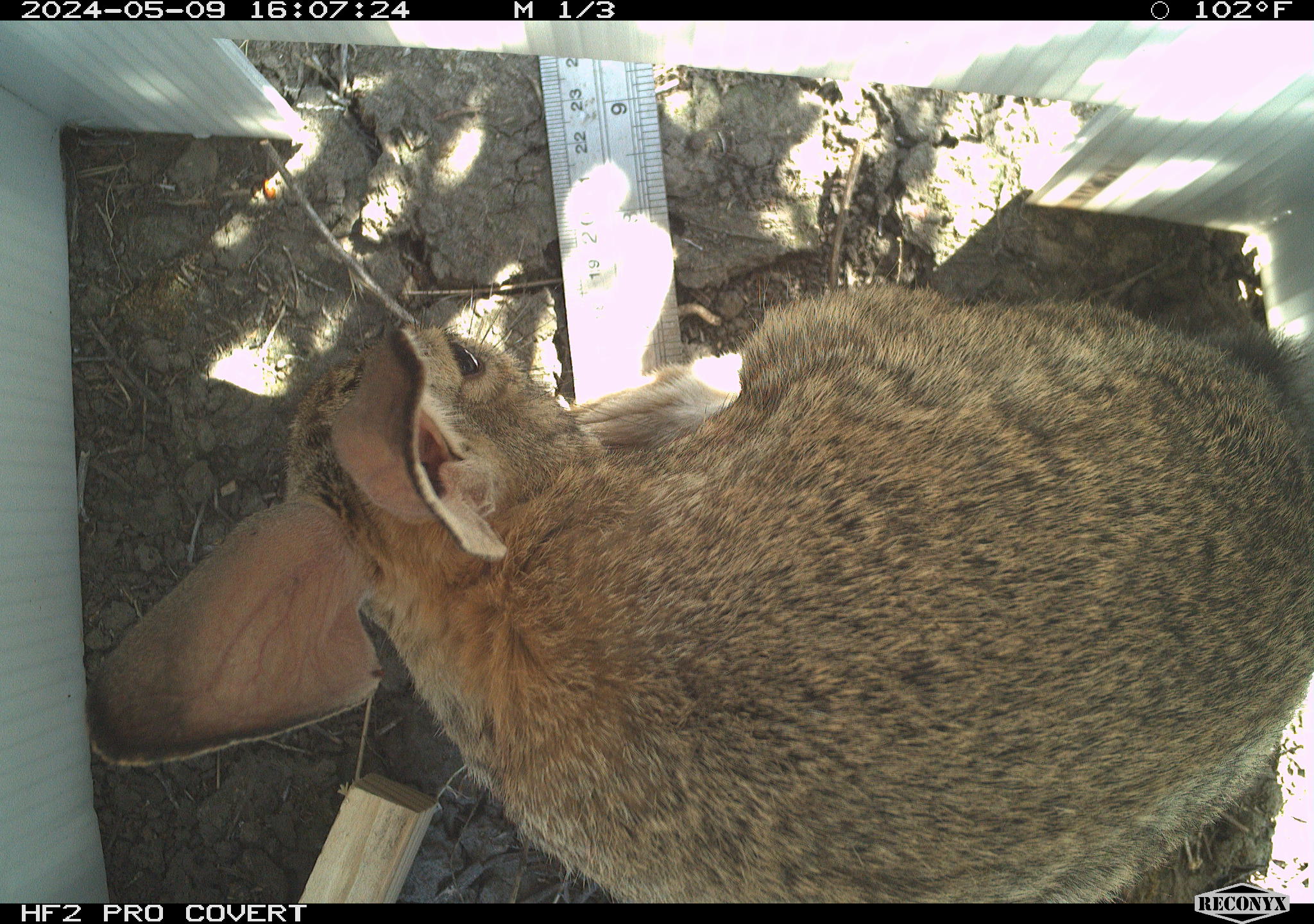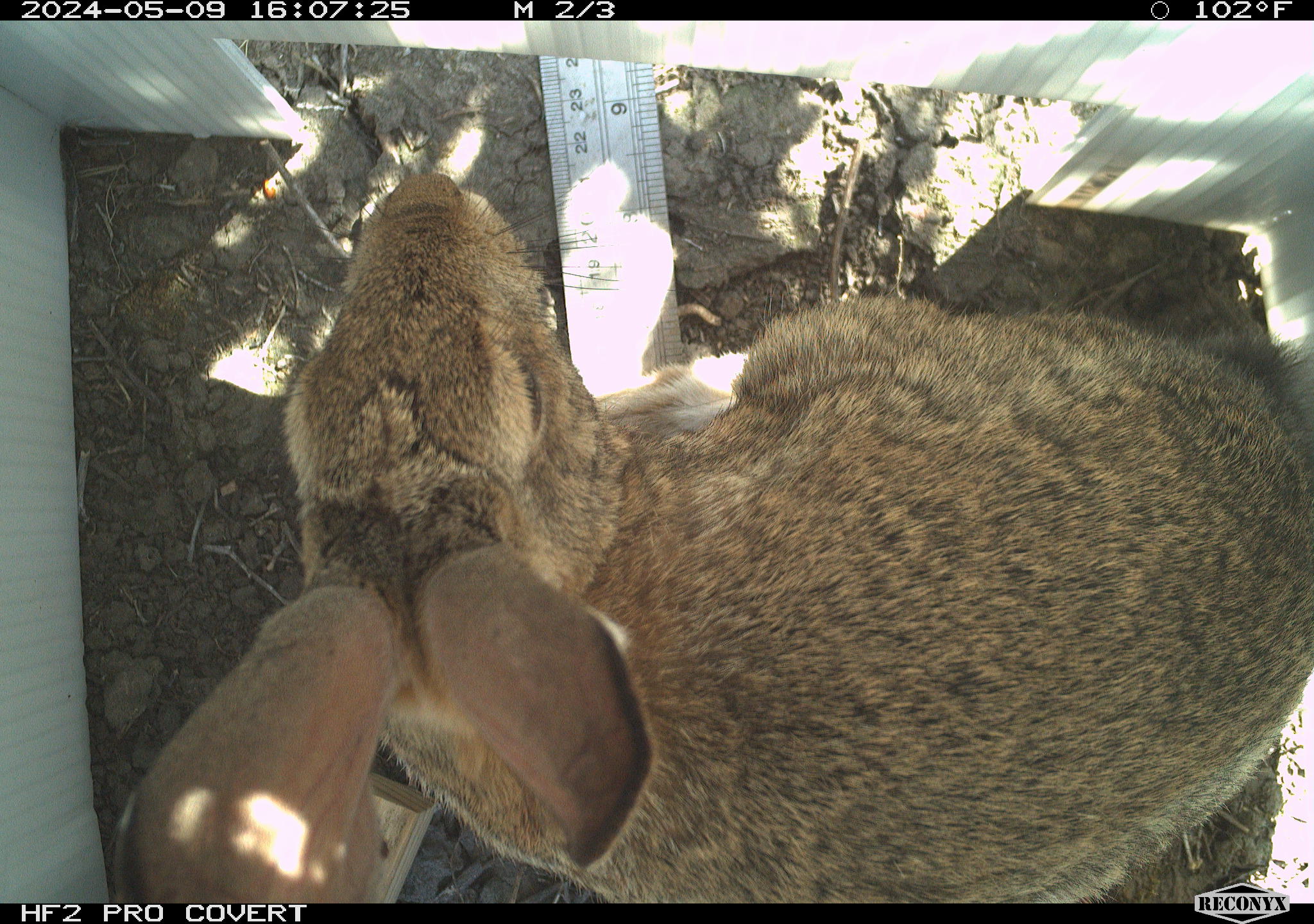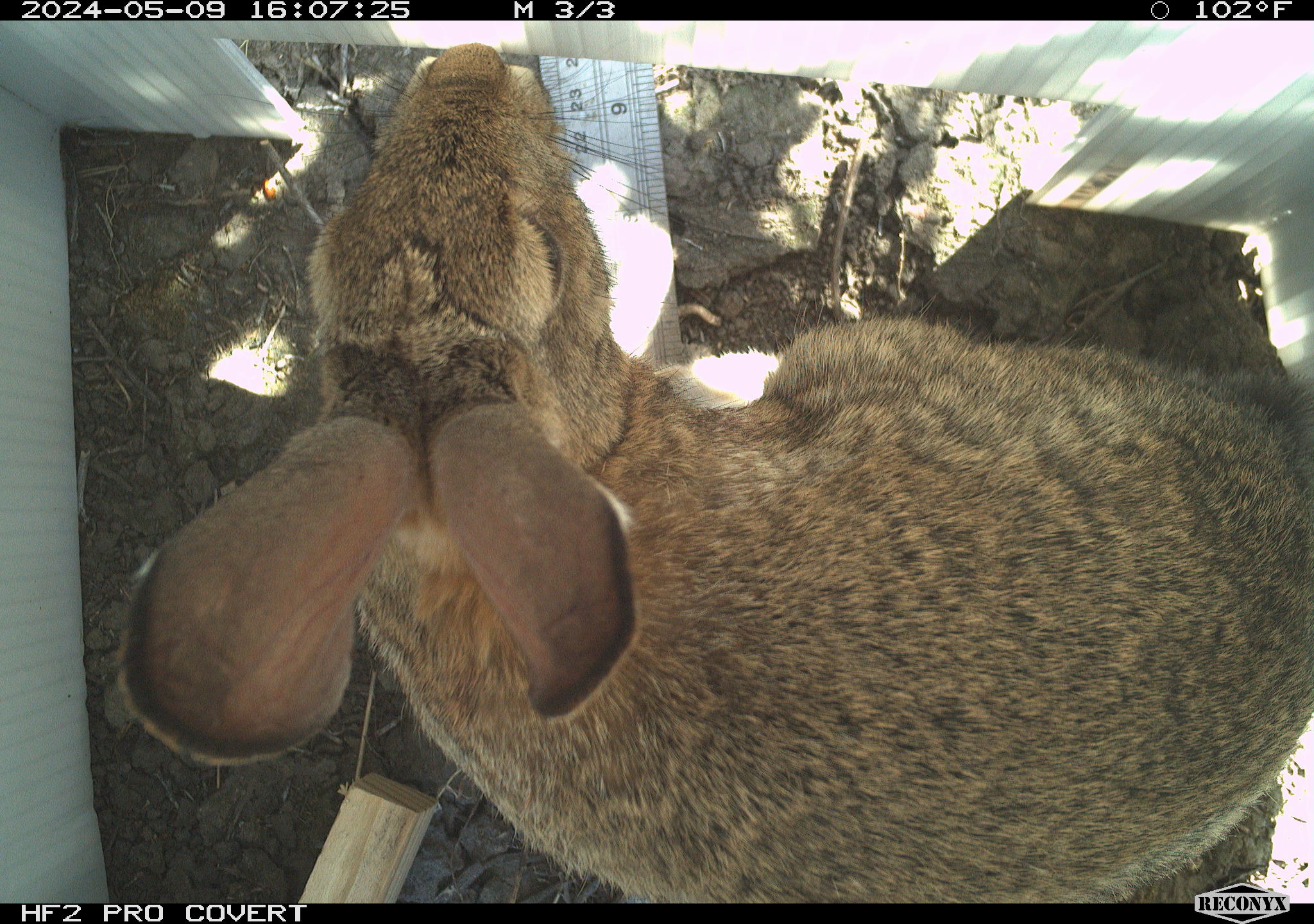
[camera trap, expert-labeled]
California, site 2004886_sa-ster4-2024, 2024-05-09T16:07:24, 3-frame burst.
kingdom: Animalia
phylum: Chordata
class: Mammalia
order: Lagomorpha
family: Leporidae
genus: Sylvilagus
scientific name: Sylvilagus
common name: cottontail rabbits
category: sylvilagus species